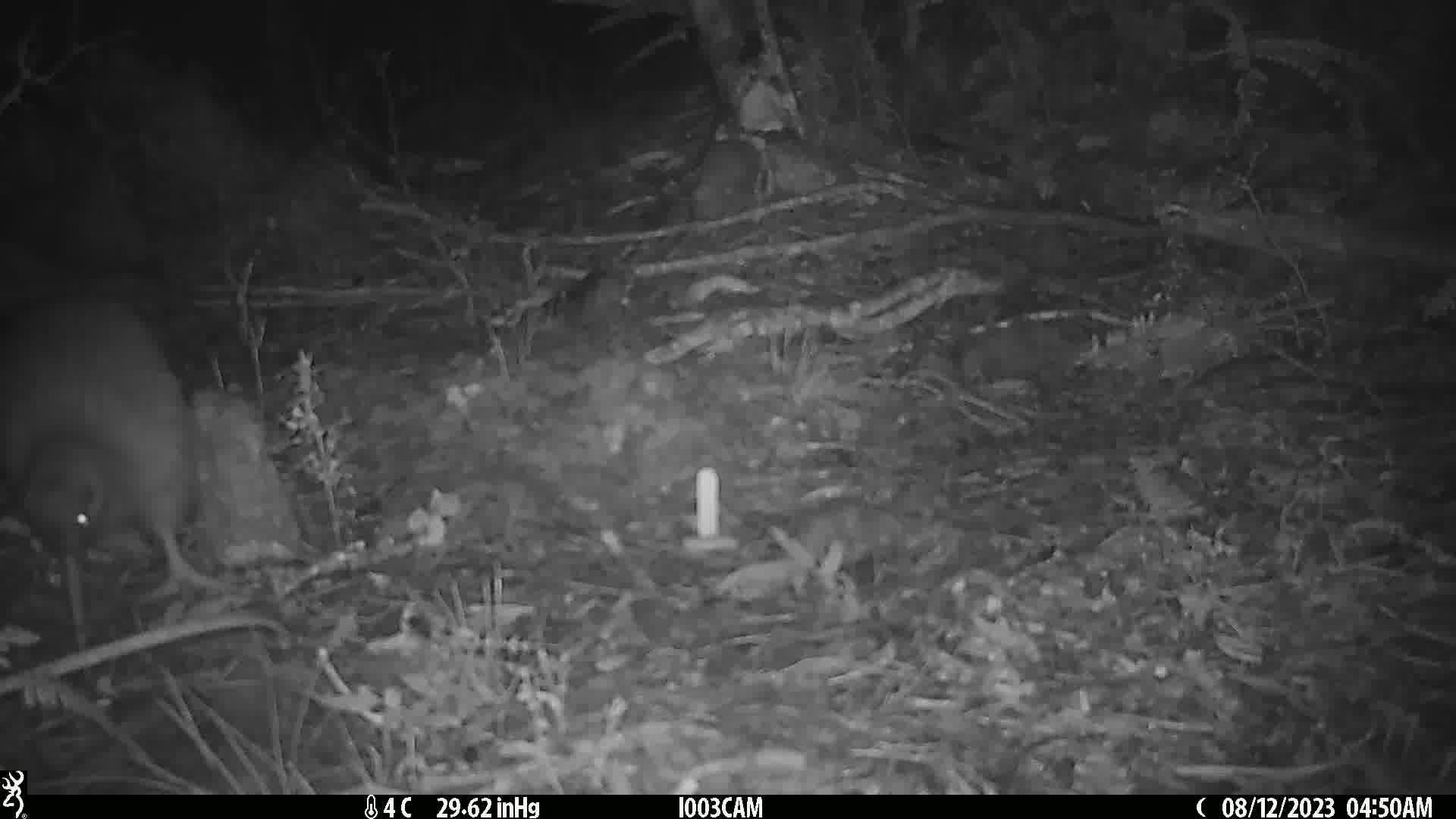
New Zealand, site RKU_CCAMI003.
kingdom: Animalia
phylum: Chordata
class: Aves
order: Apterygiformes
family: Apterygidae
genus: Apteryx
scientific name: Apteryx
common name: kiwi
Kiwi (Apteryx).